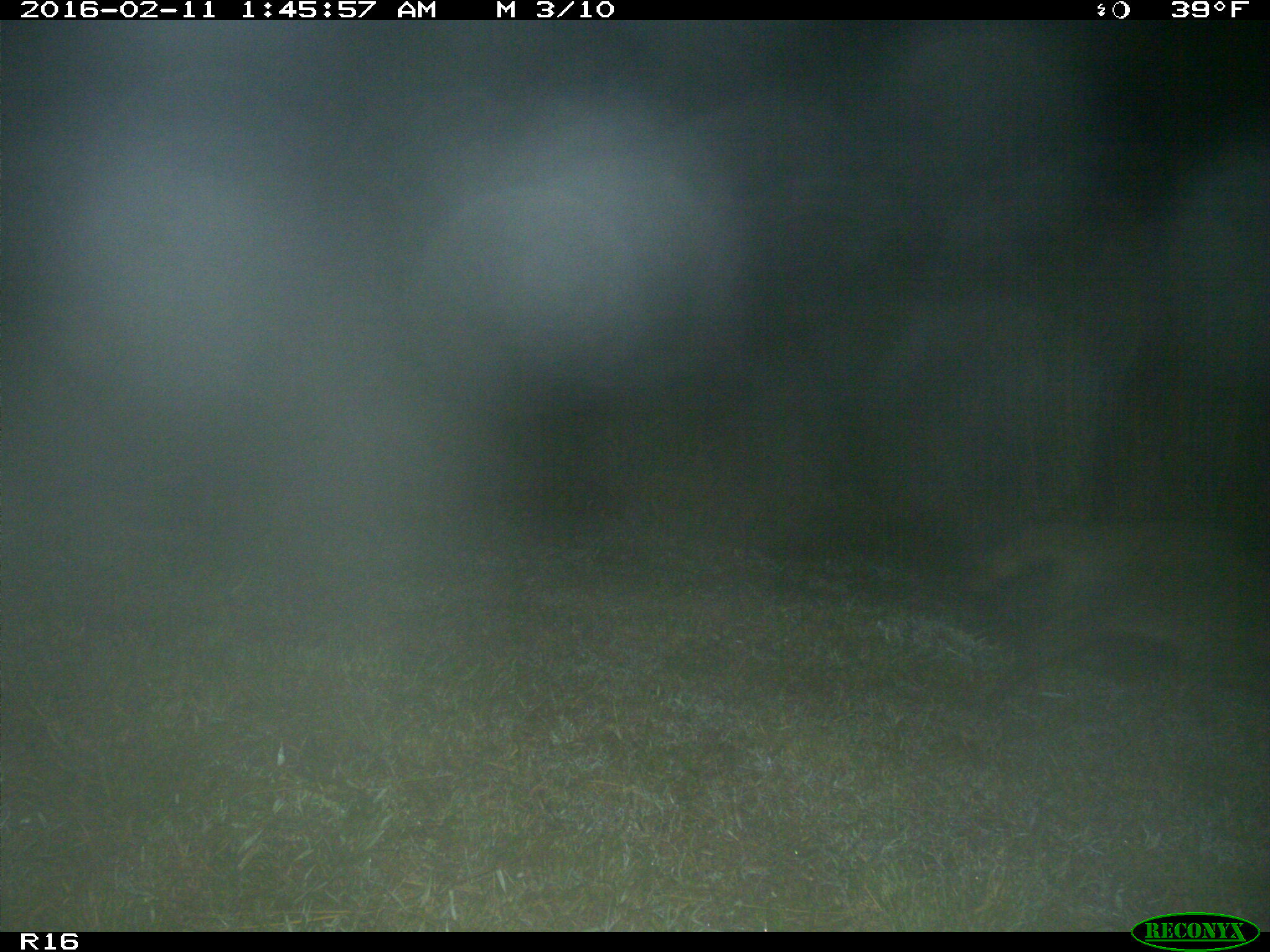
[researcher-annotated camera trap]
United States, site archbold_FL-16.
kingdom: Animalia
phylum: Chordata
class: Mammalia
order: Carnivora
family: Procyonidae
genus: Procyon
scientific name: Procyon lotor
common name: common raccoon